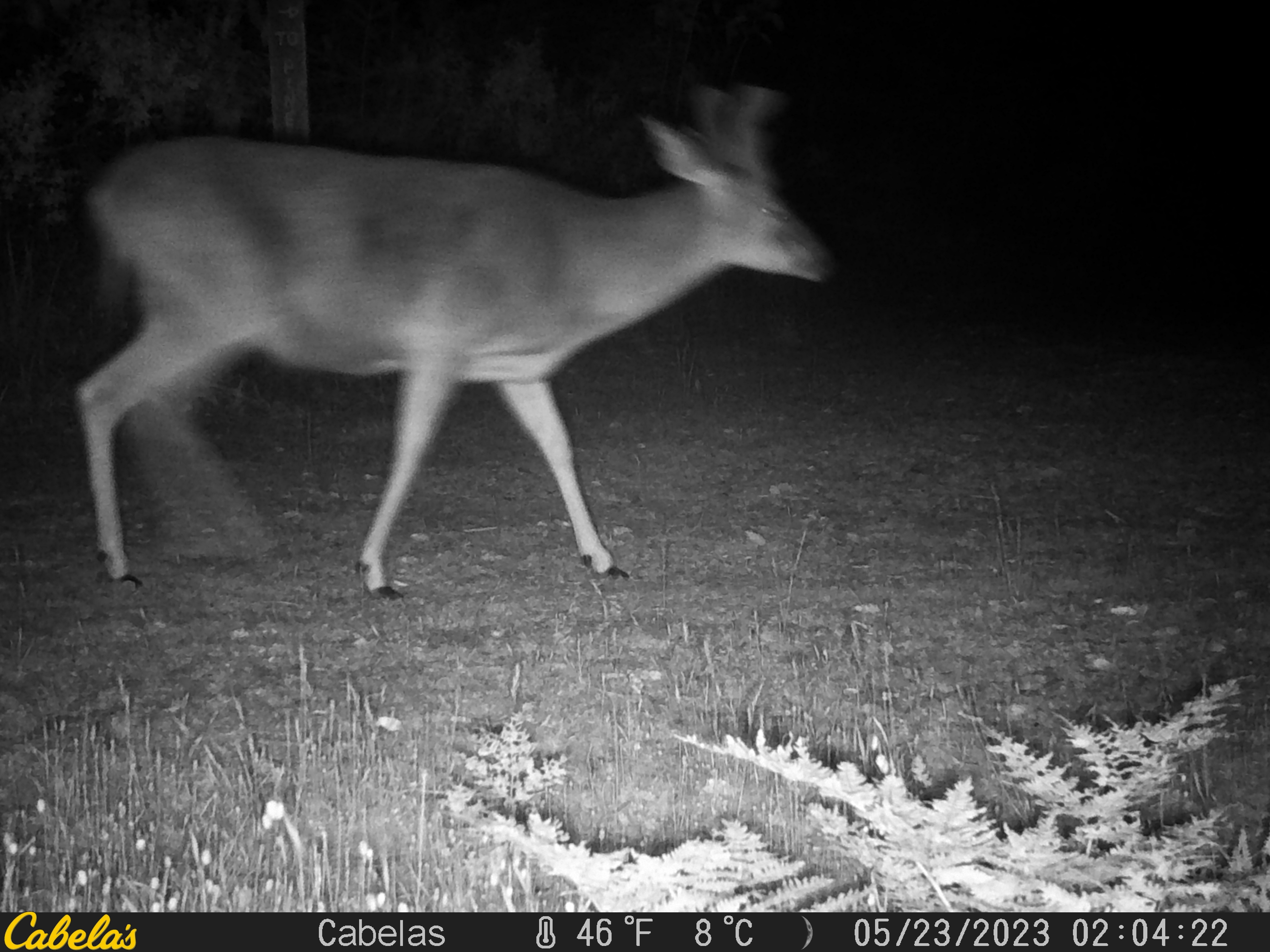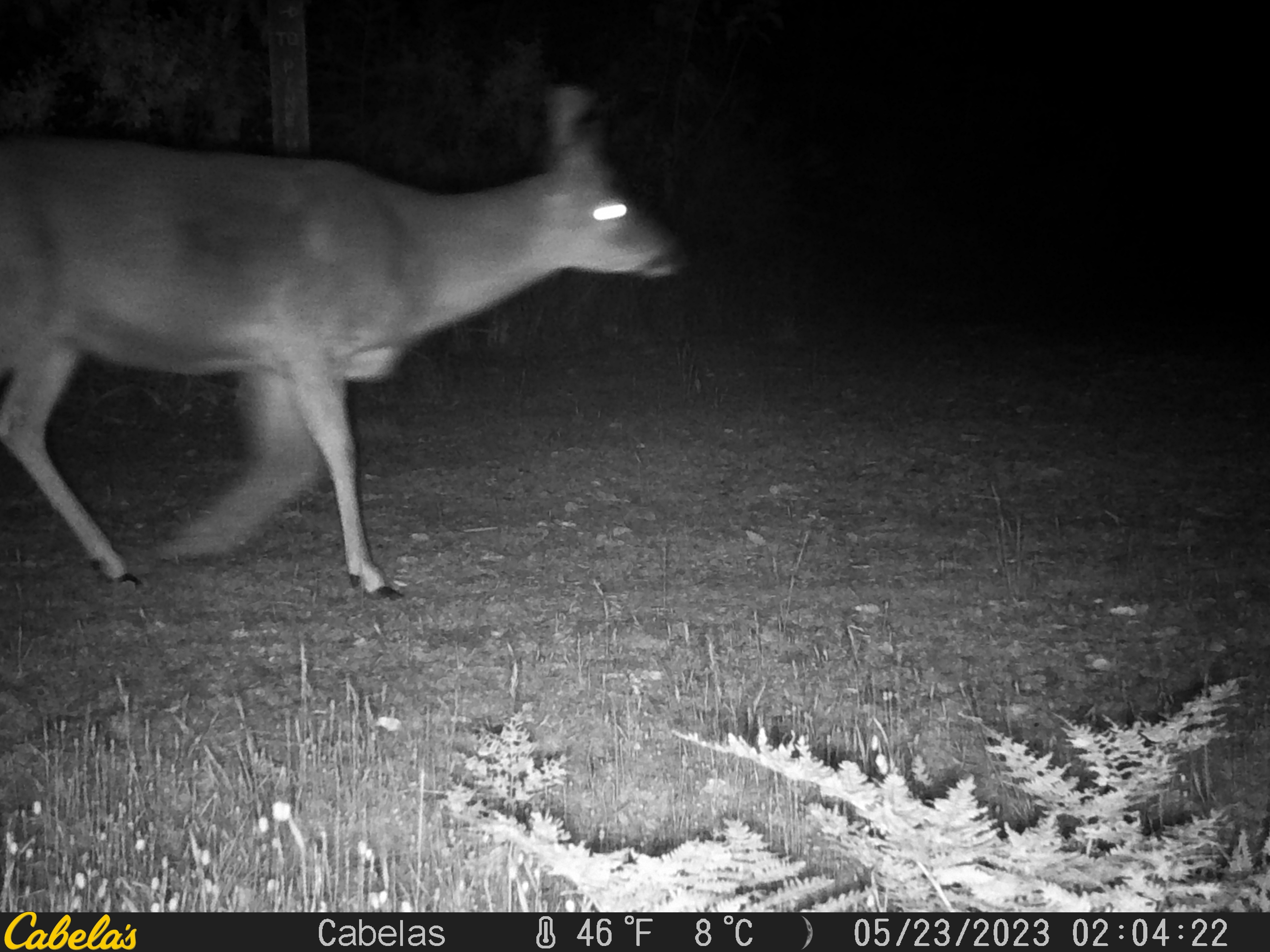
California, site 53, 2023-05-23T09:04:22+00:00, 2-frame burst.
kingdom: Animalia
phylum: Chordata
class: Mammalia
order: Artiodactyla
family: Cervidae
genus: Odocoileus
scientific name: Odocoileus hemionus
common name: mule deer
Mule deer (Odocoileus hemionus).